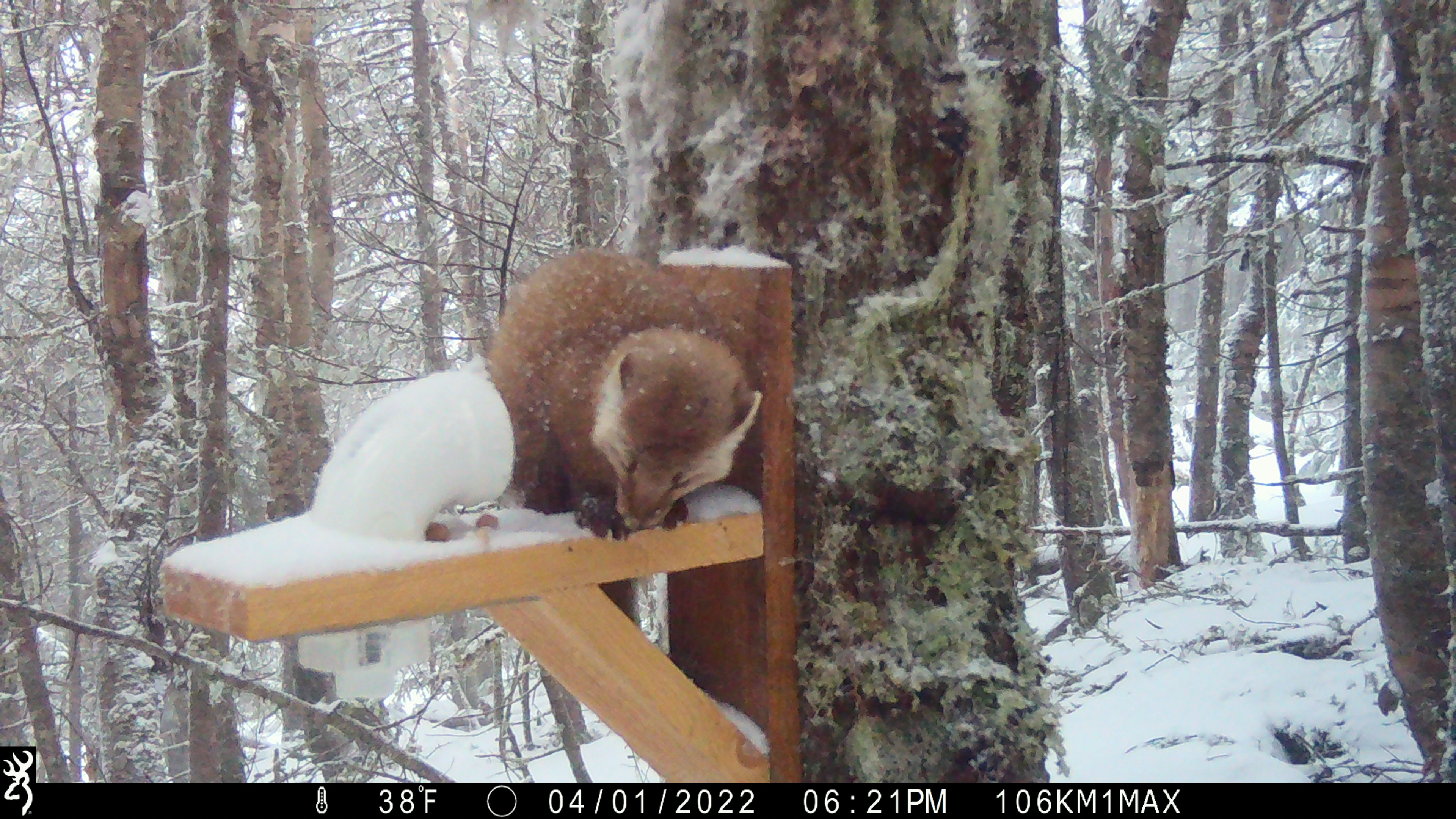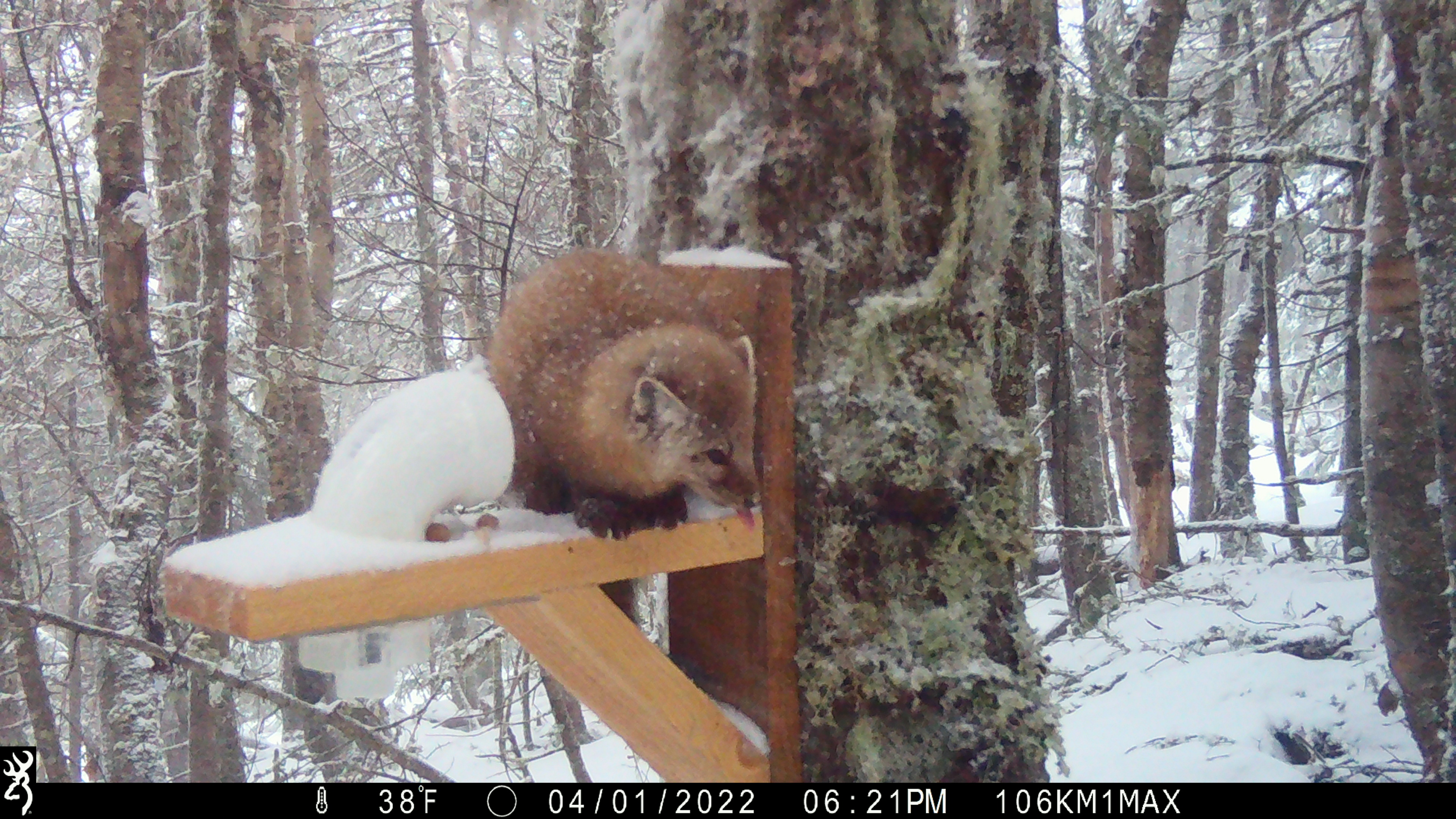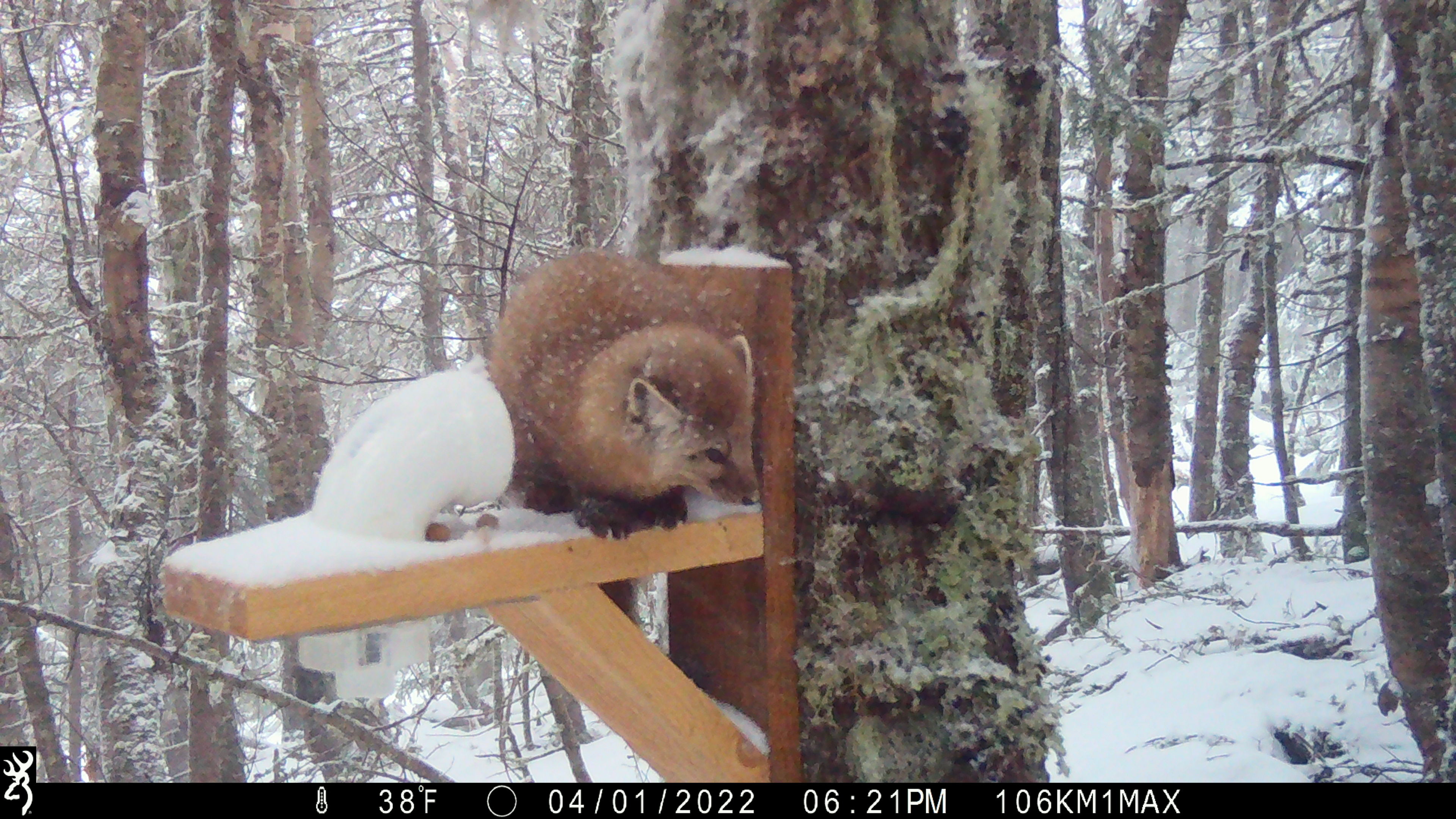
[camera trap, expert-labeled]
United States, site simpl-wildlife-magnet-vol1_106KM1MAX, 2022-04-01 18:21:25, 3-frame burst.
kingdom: Animalia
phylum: Chordata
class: Mammalia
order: Carnivora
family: Mustelidae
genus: Martes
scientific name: Martes americana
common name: american marten